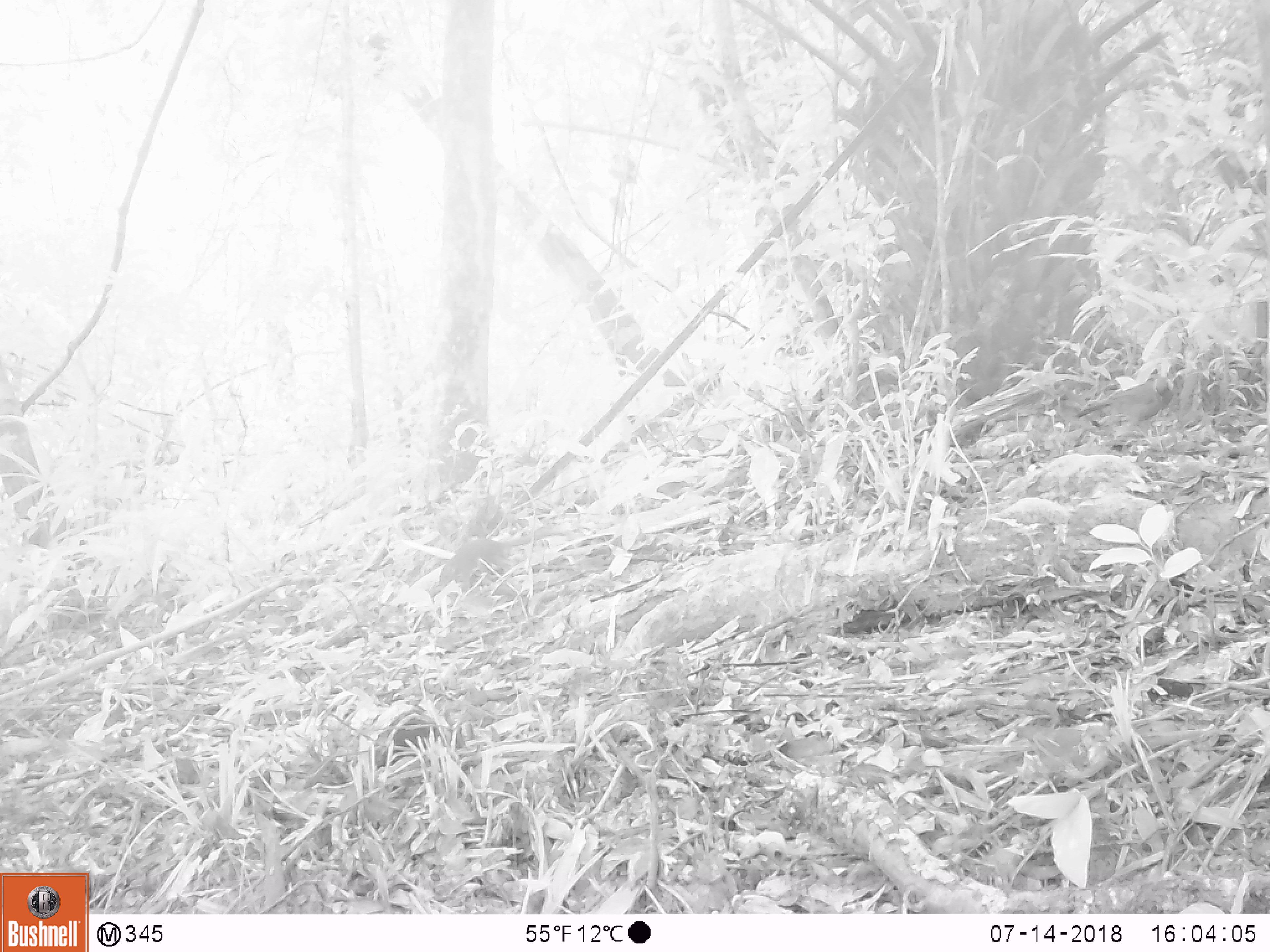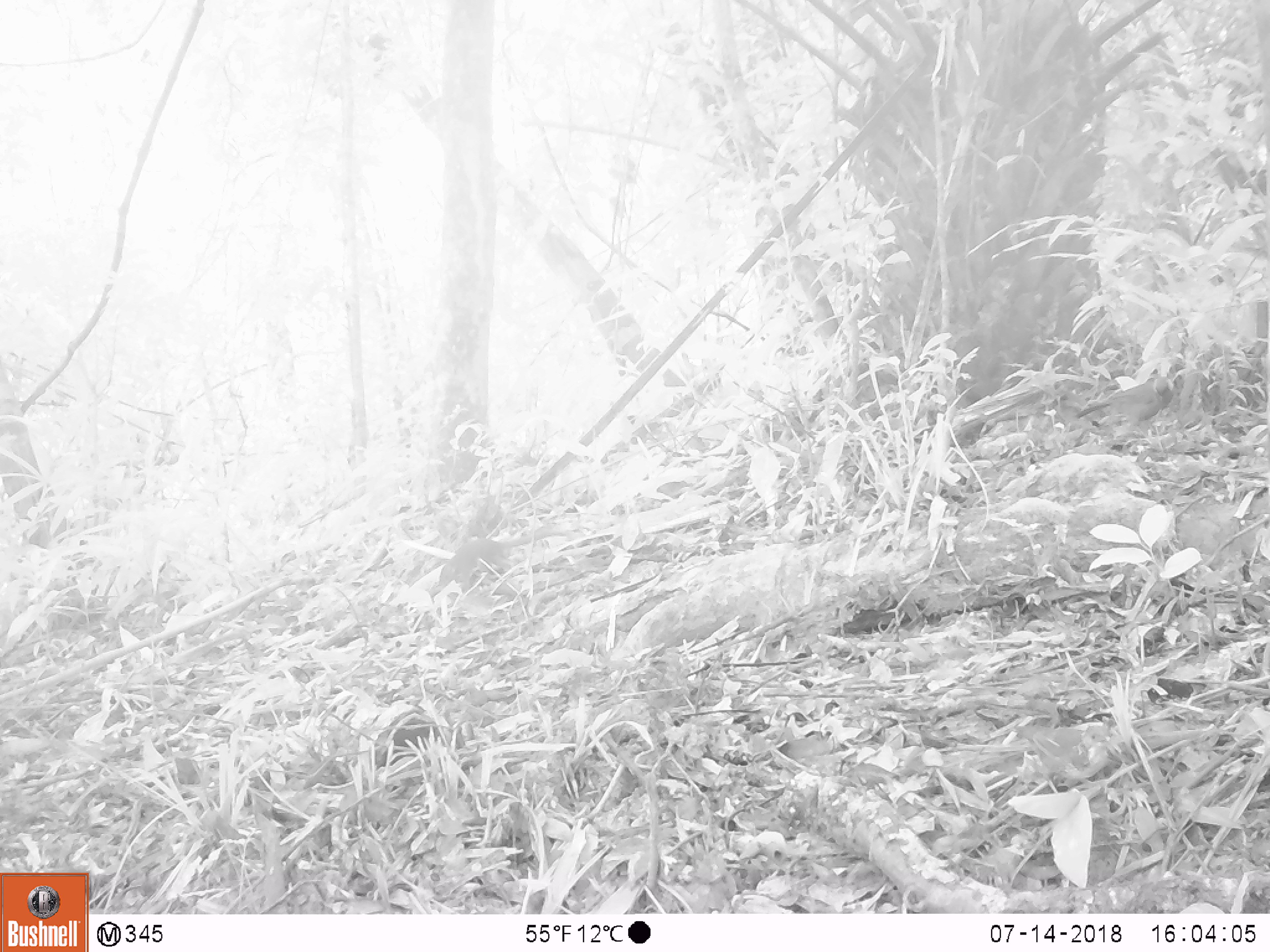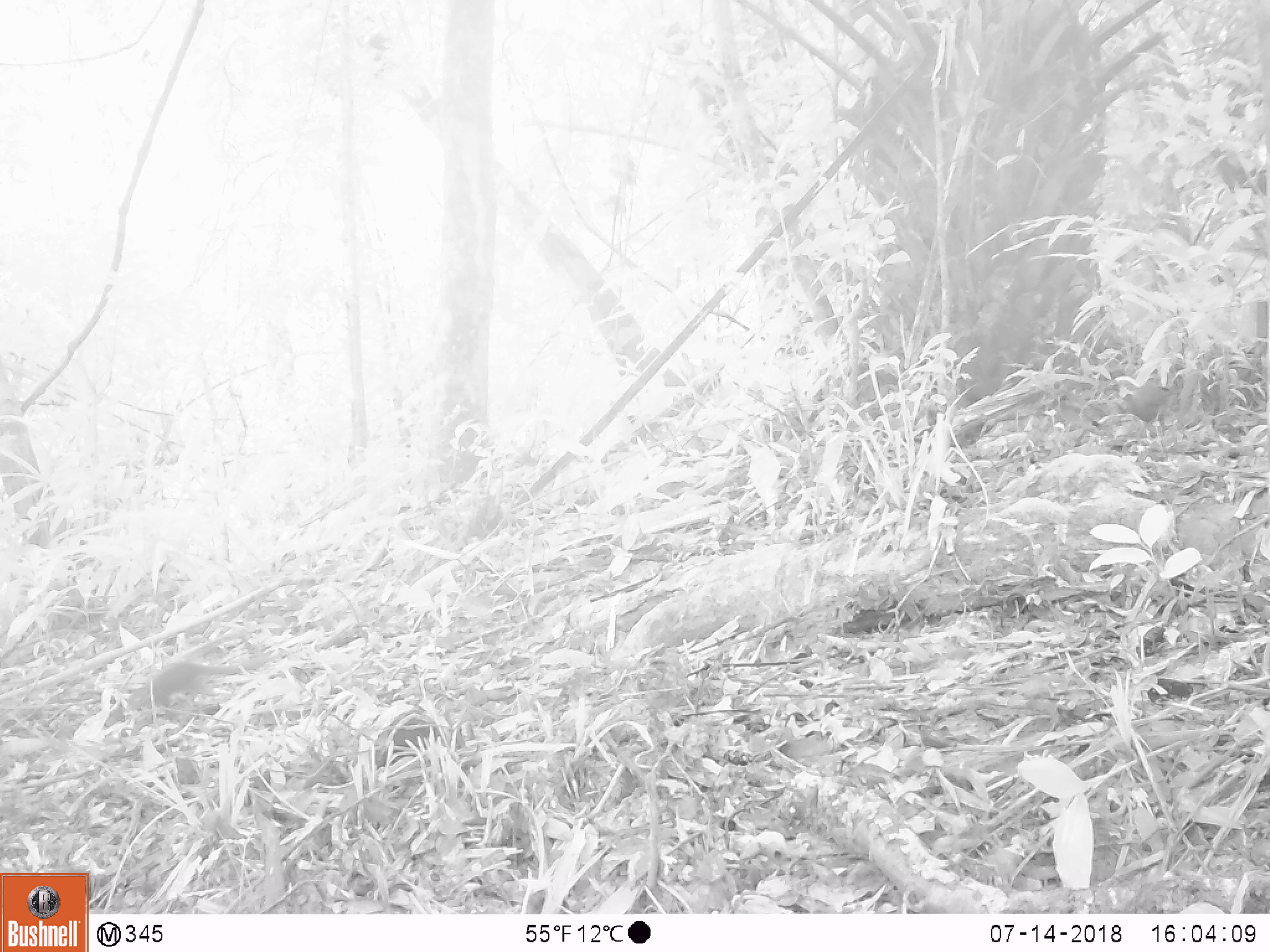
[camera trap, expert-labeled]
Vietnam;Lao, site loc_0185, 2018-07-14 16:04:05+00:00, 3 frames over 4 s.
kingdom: Animalia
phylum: Chordata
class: Aves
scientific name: Aves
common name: bird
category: unidentified bird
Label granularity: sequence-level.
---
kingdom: Animalia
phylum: Chordata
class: Mammalia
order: Rodentia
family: Sciuridae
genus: Sciurus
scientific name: Sciurus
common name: squirrel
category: unidentified squirrel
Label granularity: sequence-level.